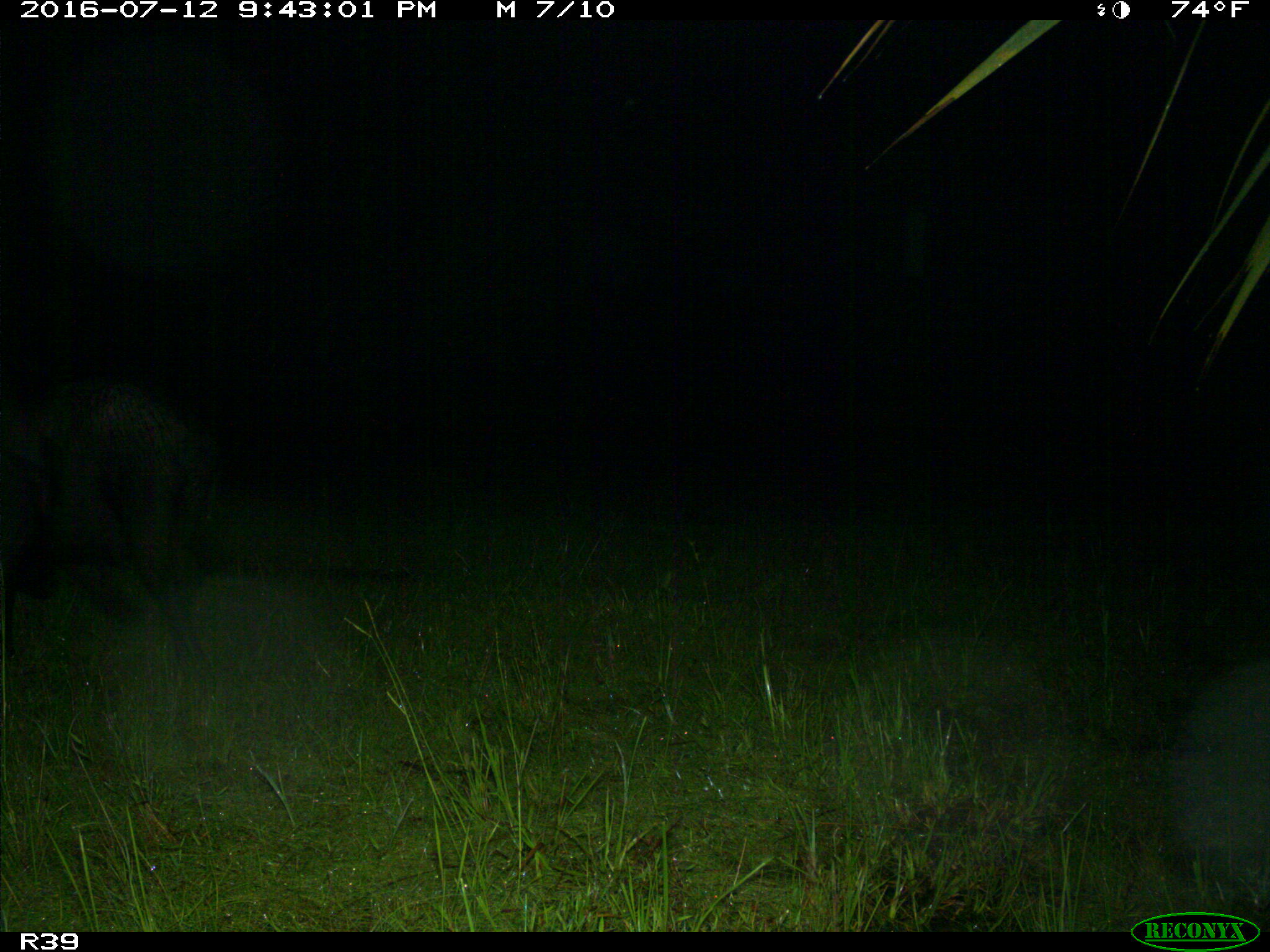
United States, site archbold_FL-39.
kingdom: Animalia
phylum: Chordata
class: Mammalia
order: Artiodactyla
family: Suidae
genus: Sus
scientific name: Sus scrofa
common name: wild boar